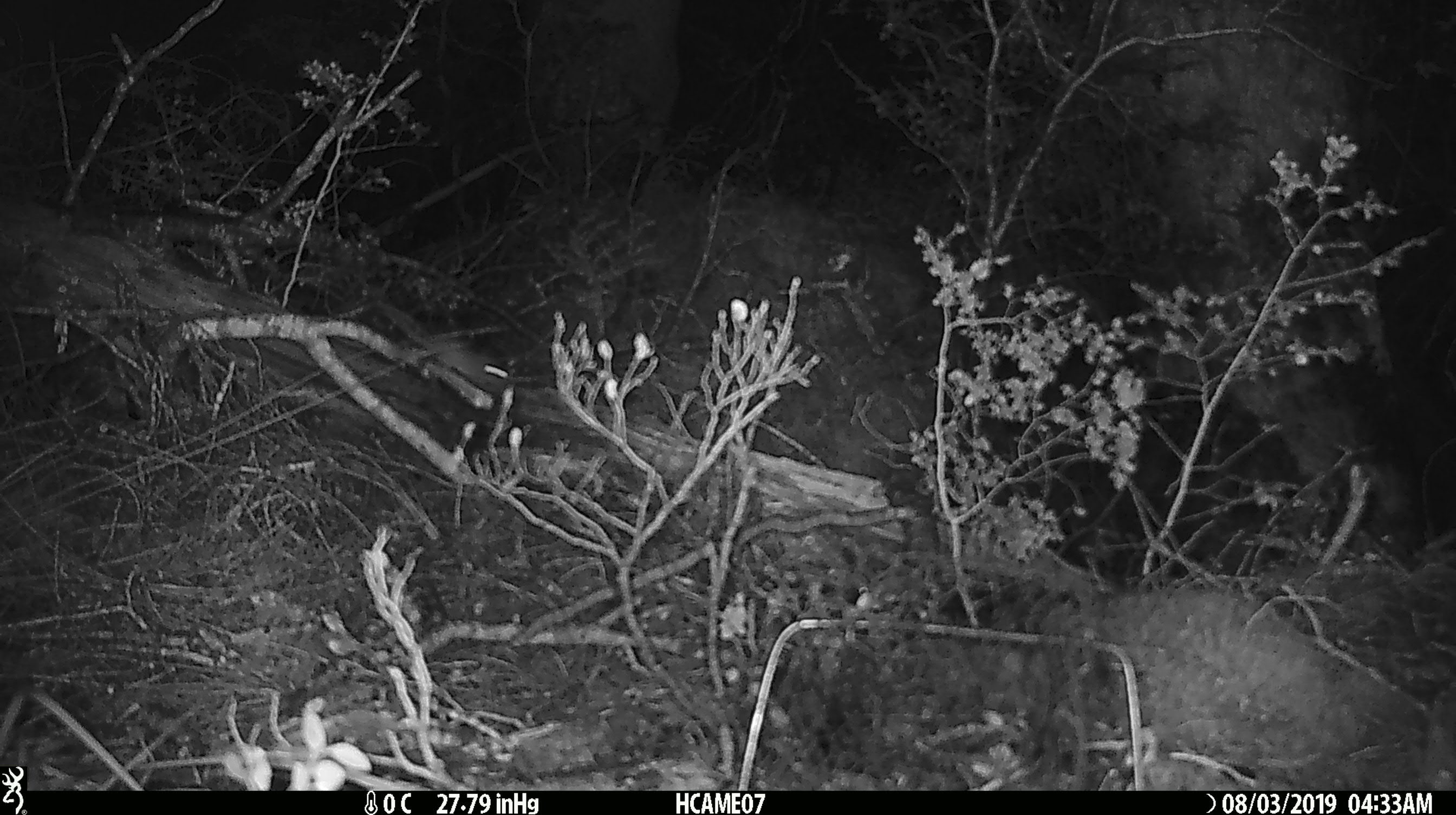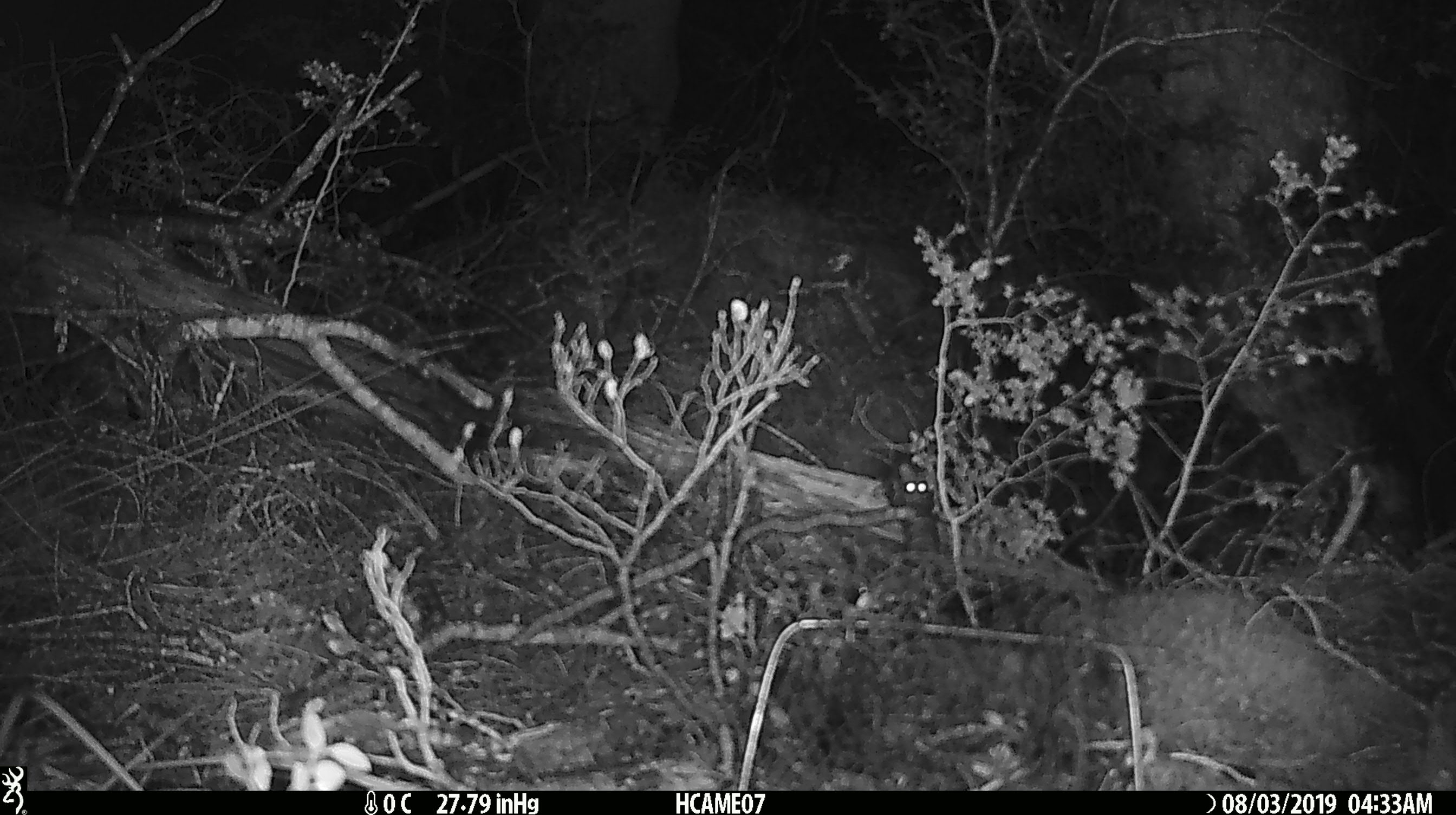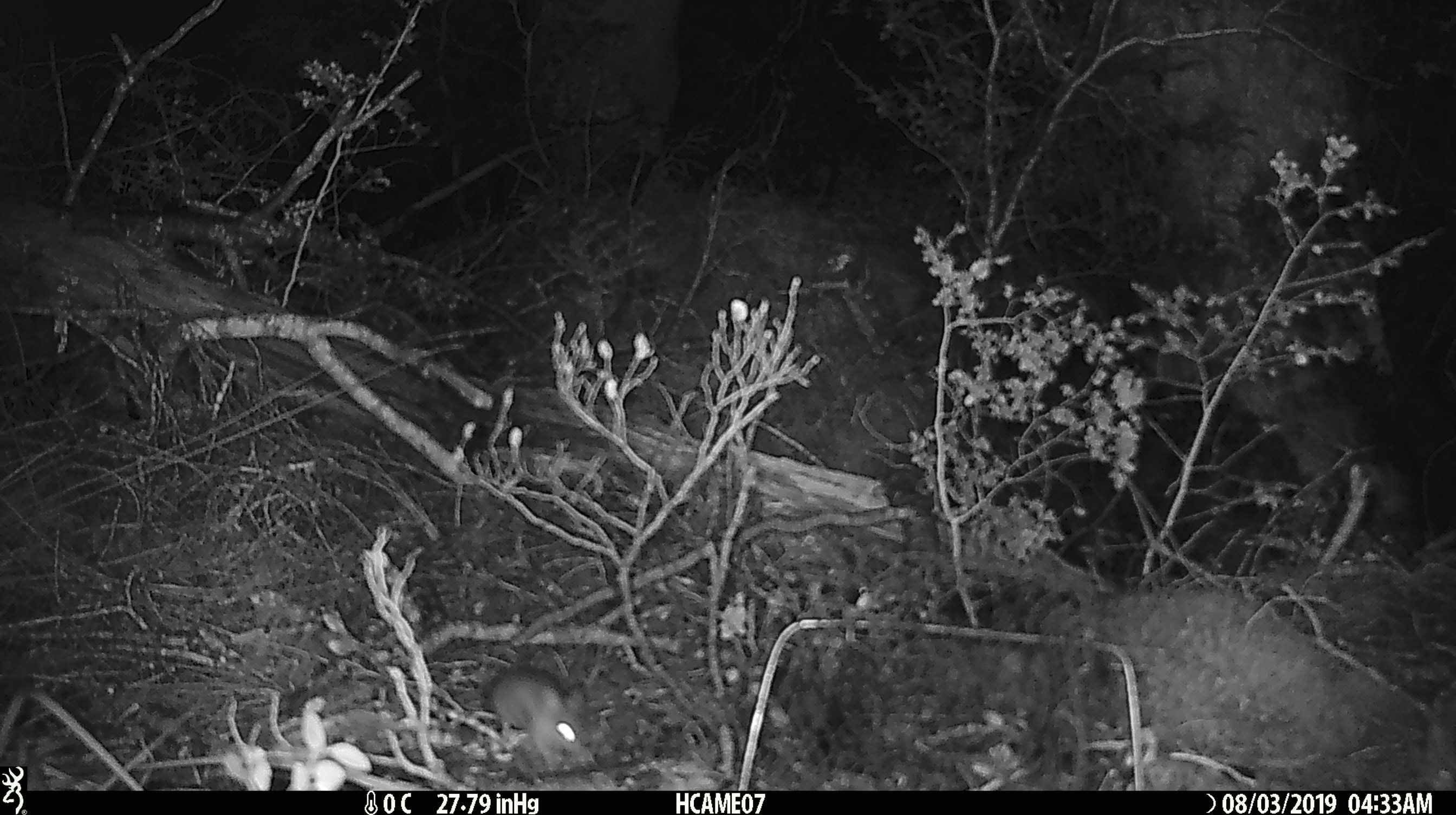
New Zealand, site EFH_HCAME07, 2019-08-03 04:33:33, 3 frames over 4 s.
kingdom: Animalia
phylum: Chordata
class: Mammalia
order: Rodentia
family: Muridae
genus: Mus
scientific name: Mus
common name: mouse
Mouse (Mus).